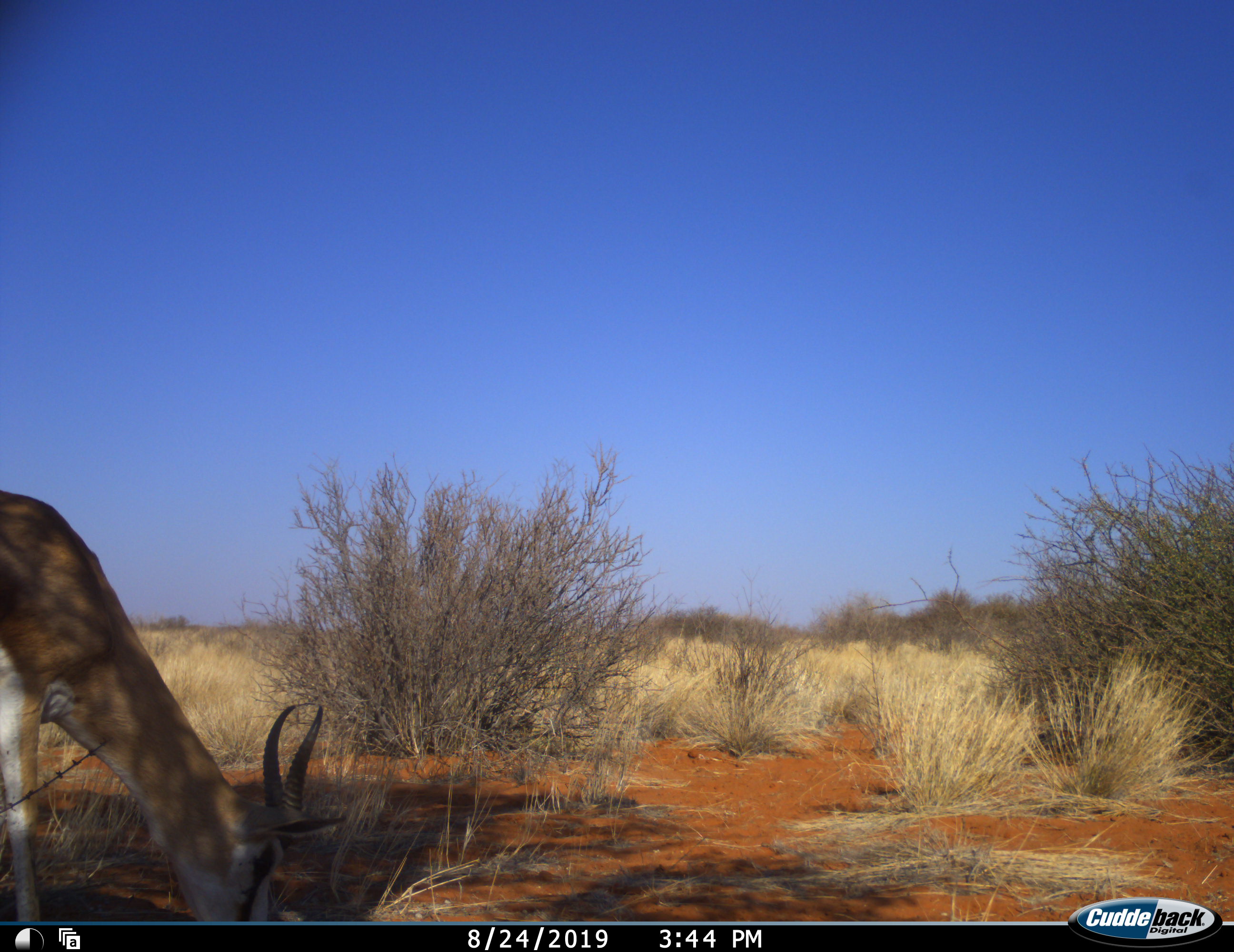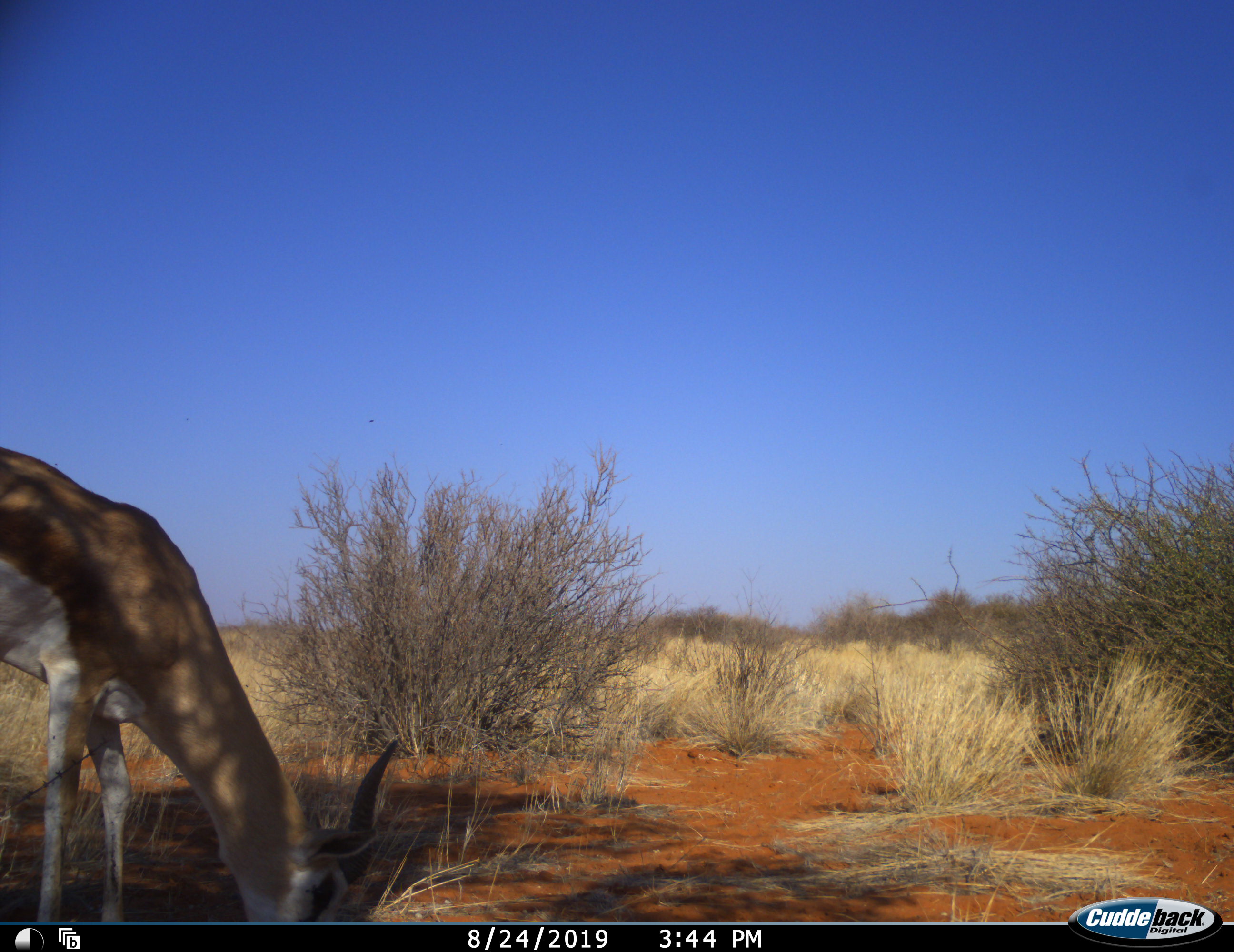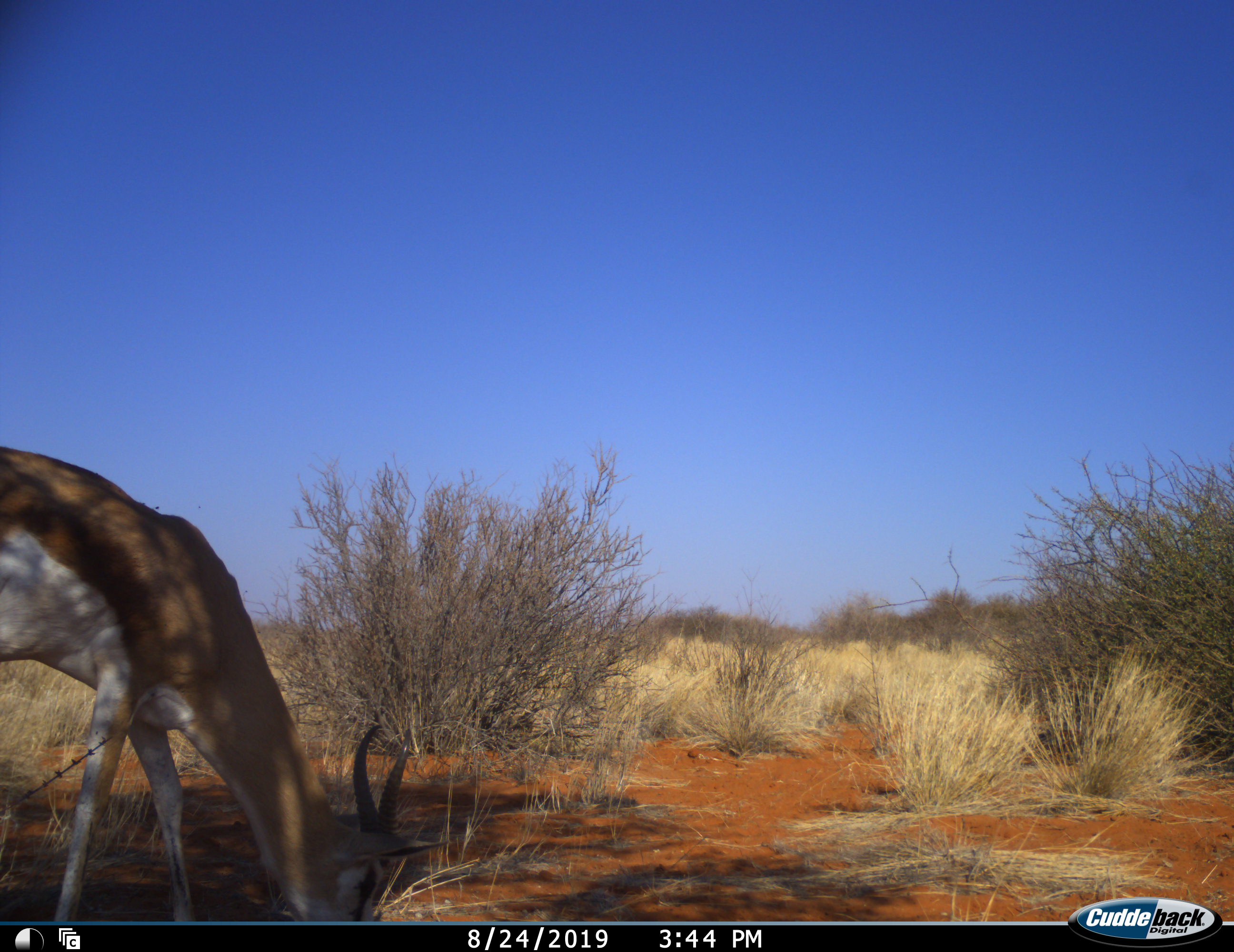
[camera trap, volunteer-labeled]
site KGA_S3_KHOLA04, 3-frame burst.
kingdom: Animalia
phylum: Chordata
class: Mammalia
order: Artiodactyla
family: Bovidae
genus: Antidorcas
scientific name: Antidorcas marsupialis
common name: springbok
Springbok (Antidorcas marsupialis), count 1. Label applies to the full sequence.